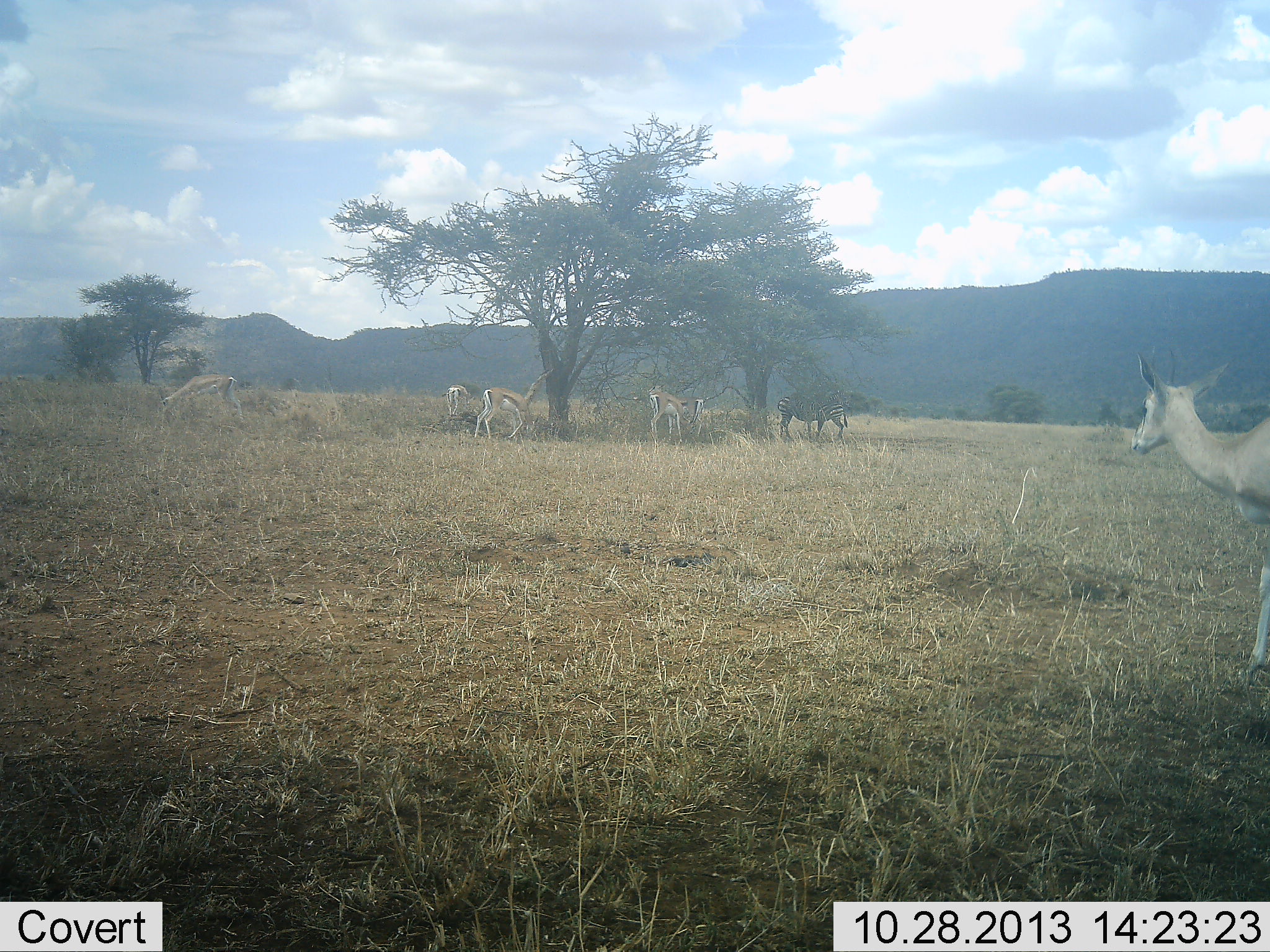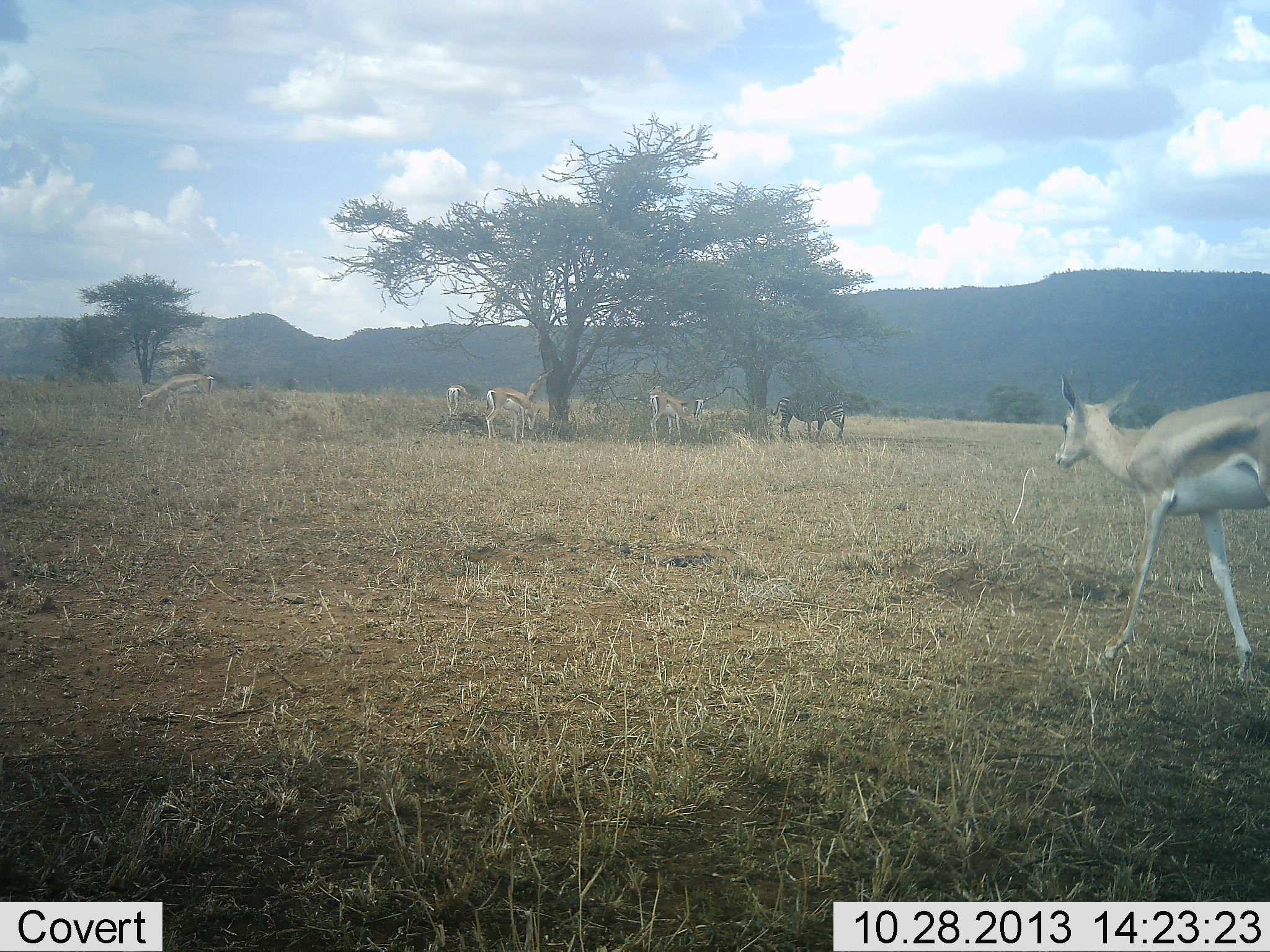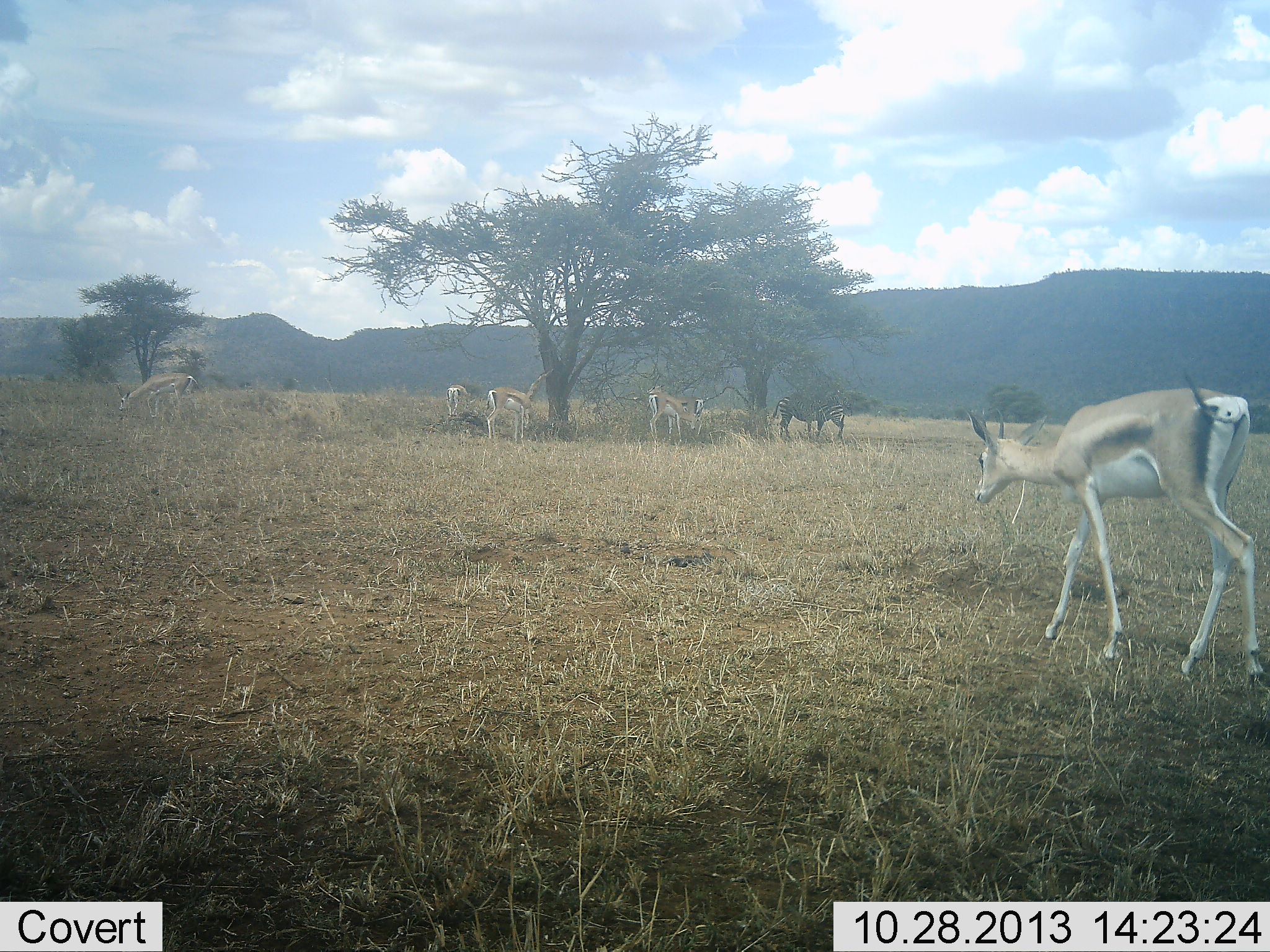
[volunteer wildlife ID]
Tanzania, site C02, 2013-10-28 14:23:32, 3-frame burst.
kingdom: Animalia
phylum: Chordata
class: Mammalia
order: Artiodactyla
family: Bovidae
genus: Nanger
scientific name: Nanger granti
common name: grant's gazelle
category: gazellegrants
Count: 6.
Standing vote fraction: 56%.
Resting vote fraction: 6%.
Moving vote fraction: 81%.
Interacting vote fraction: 0%.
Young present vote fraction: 0%.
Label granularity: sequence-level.